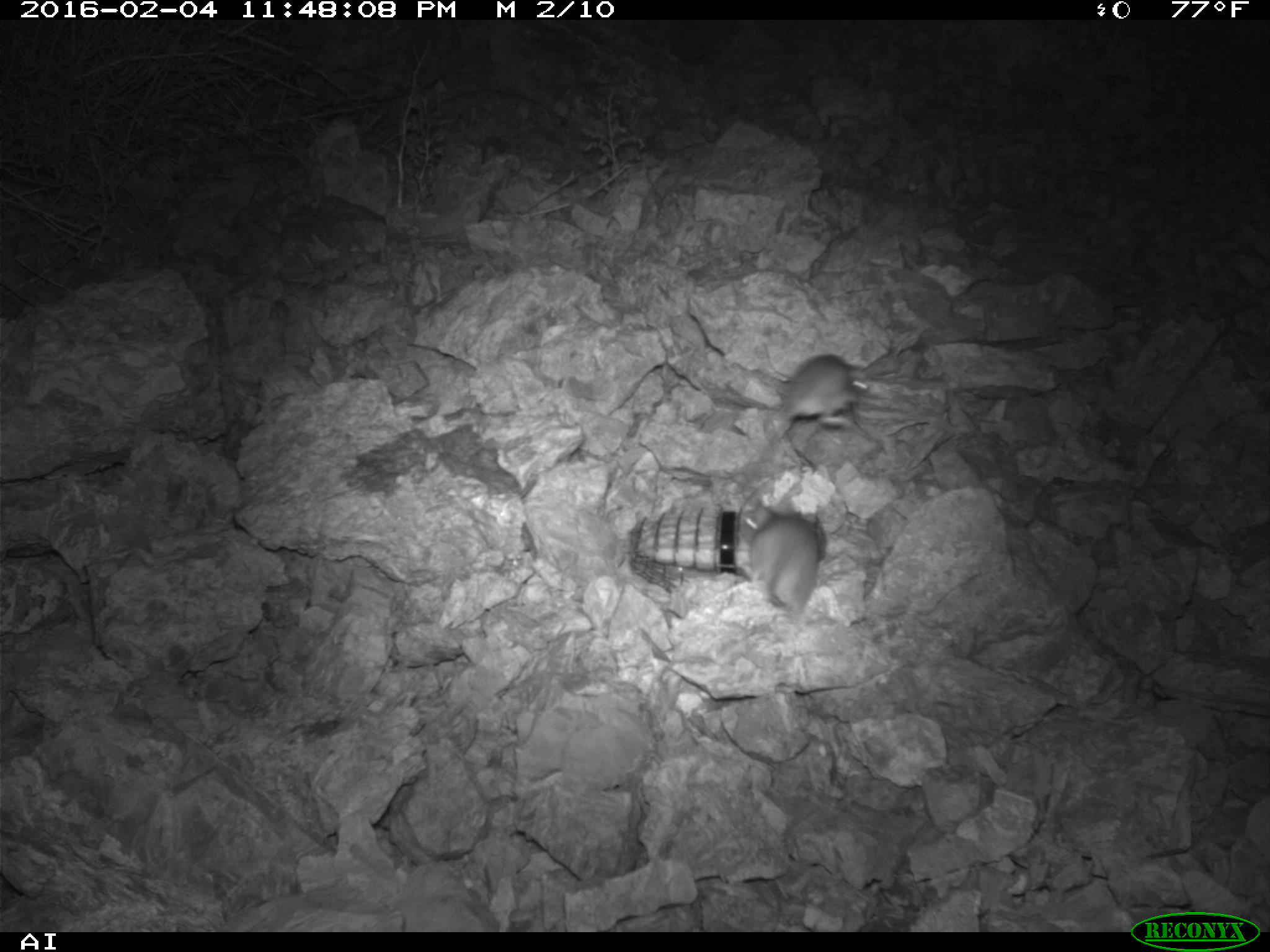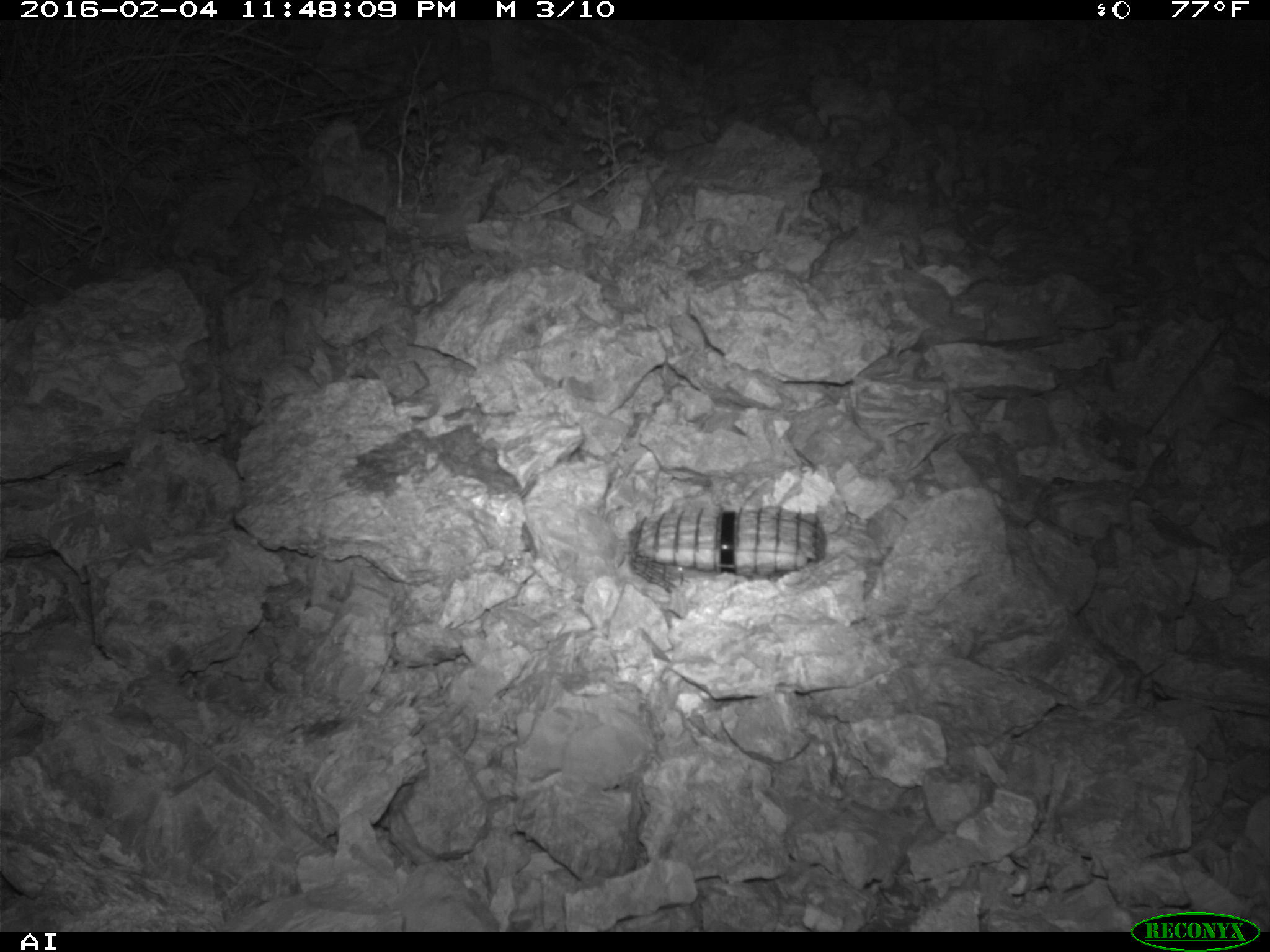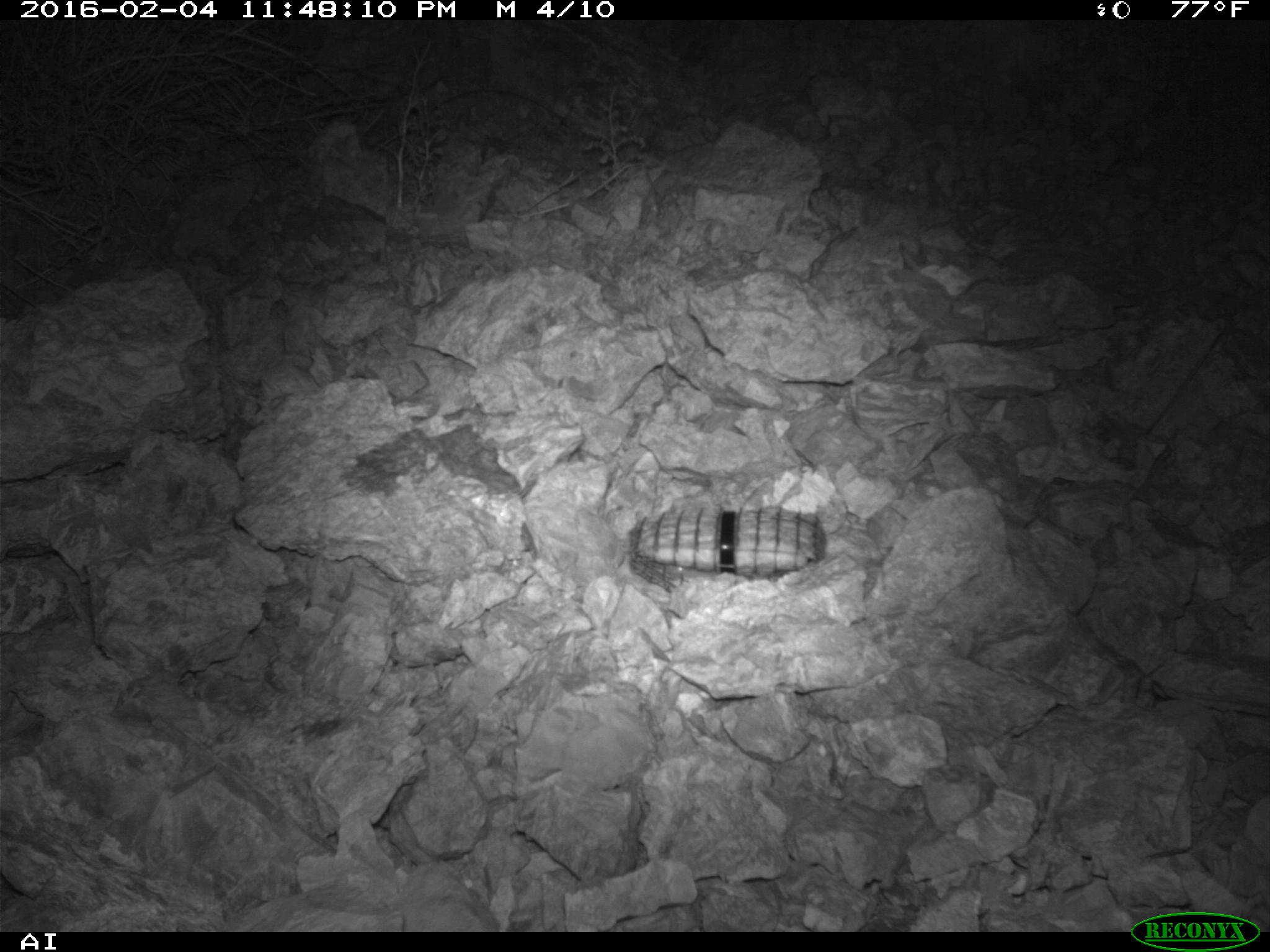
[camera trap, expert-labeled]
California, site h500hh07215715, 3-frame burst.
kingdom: Animalia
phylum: Chordata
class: Mammalia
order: Rodentia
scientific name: Rodentia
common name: rodent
Rodent (Rodentia).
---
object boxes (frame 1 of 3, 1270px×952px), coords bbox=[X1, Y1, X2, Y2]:
rodent: bbox=[739, 496, 819, 620]; bbox=[779, 355, 875, 434]